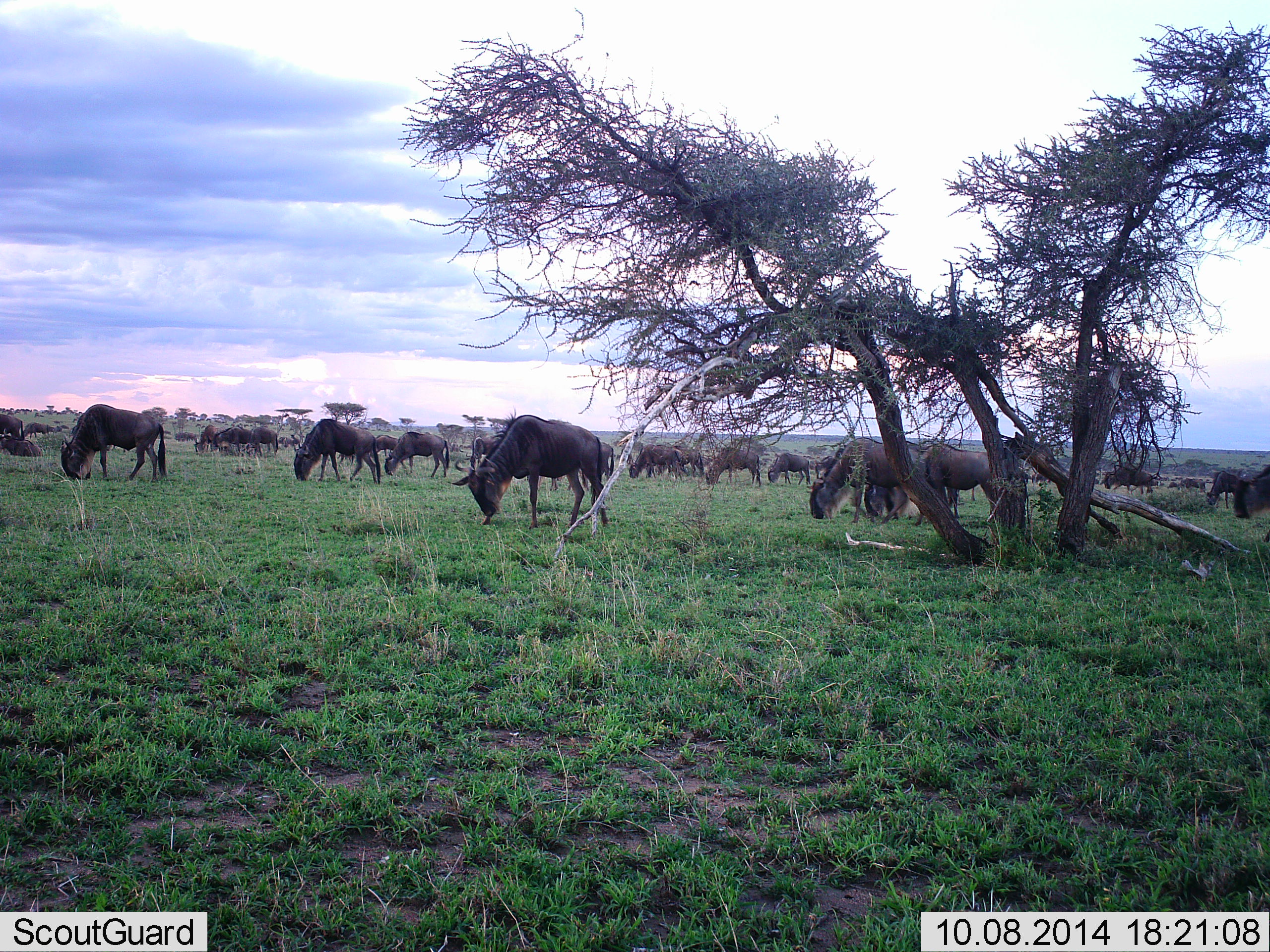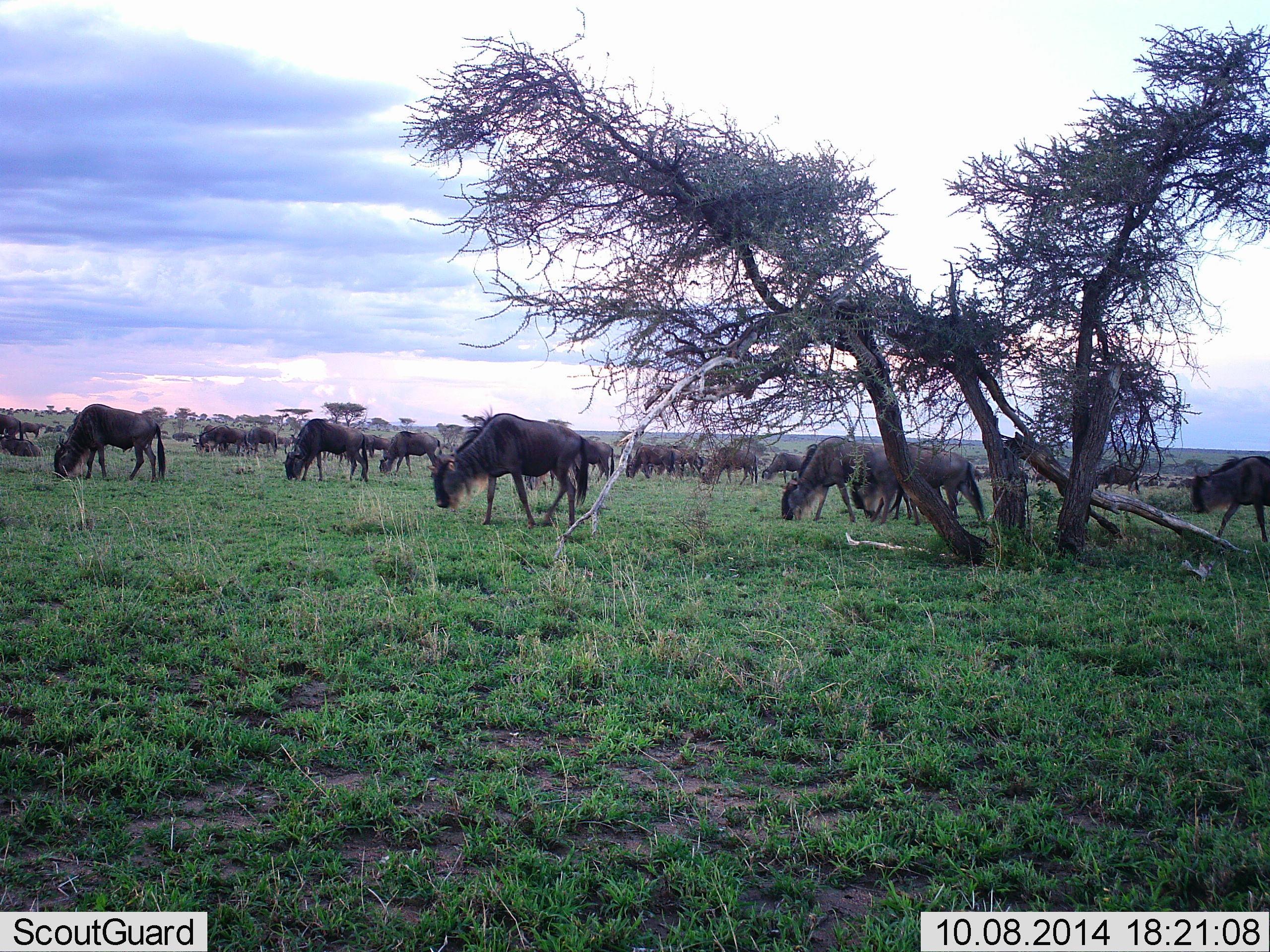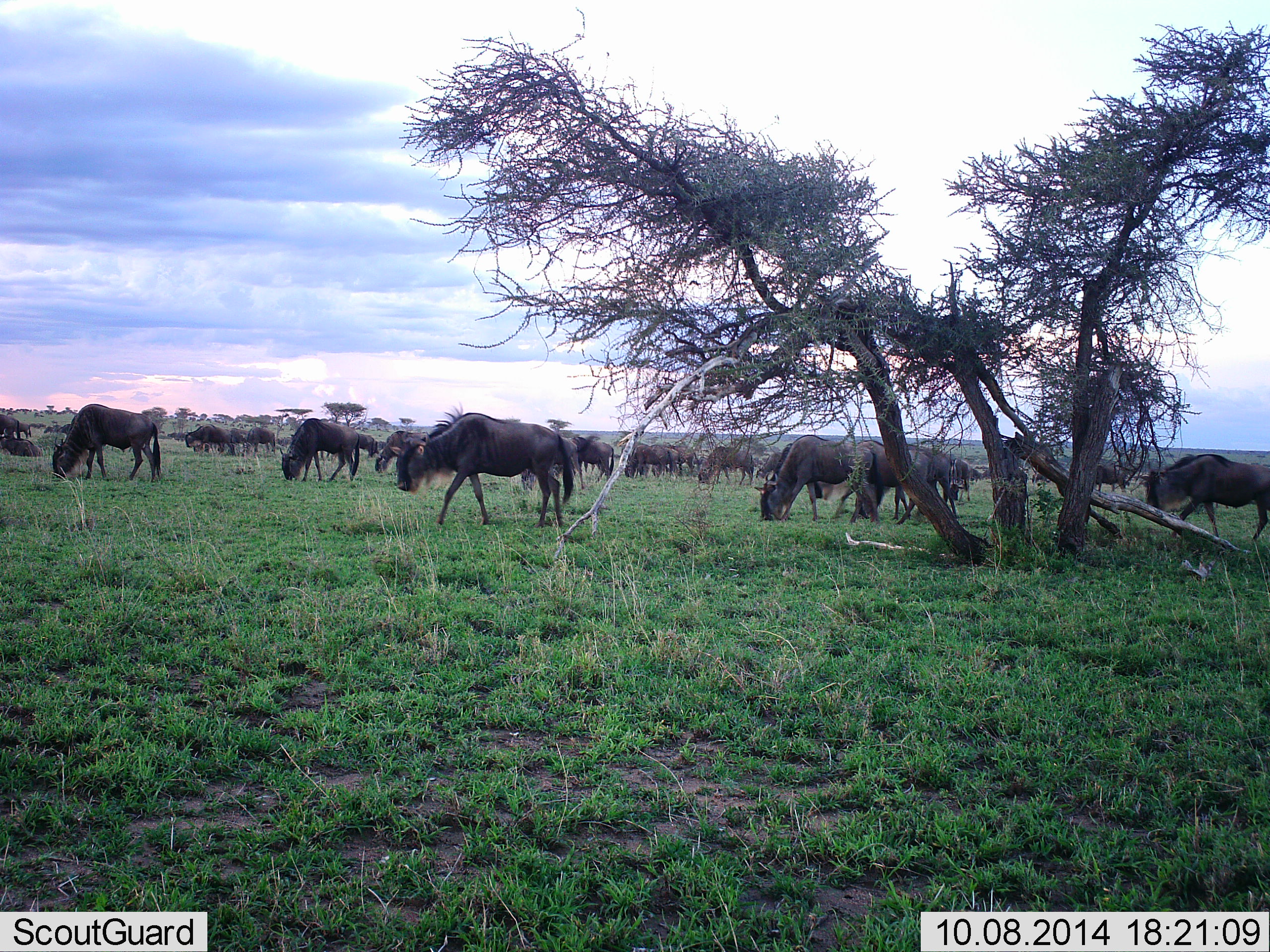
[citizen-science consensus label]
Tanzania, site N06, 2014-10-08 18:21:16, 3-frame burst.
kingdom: Animalia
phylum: Chordata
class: Mammalia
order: Artiodactyla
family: Bovidae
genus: Connochaetes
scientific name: Connochaetes taurinus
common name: blue wildebeest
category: wildebeest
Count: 11-50.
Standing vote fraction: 30%.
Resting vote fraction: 0%.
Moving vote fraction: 60%.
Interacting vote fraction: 0%.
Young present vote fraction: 10%.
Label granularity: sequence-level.